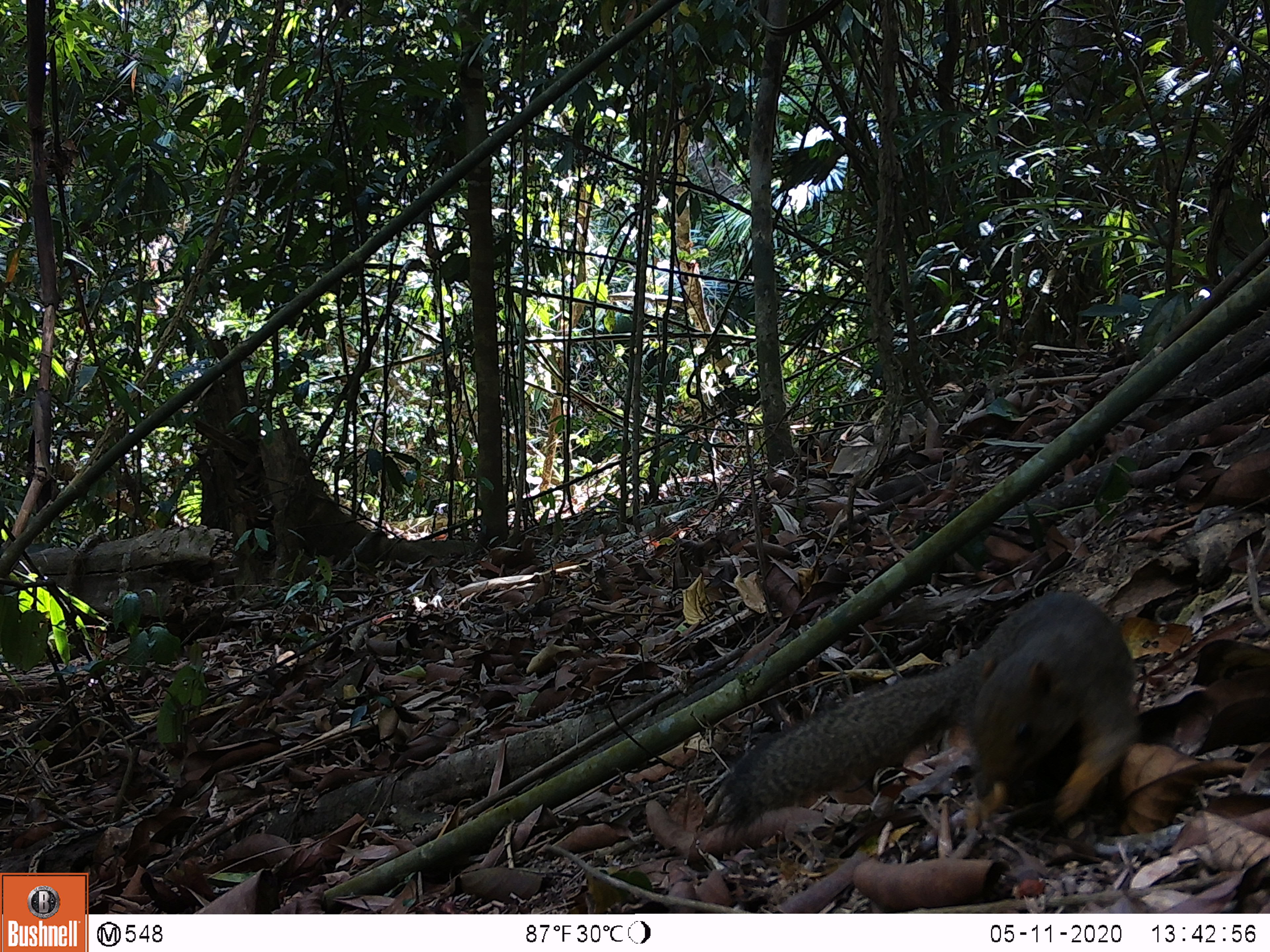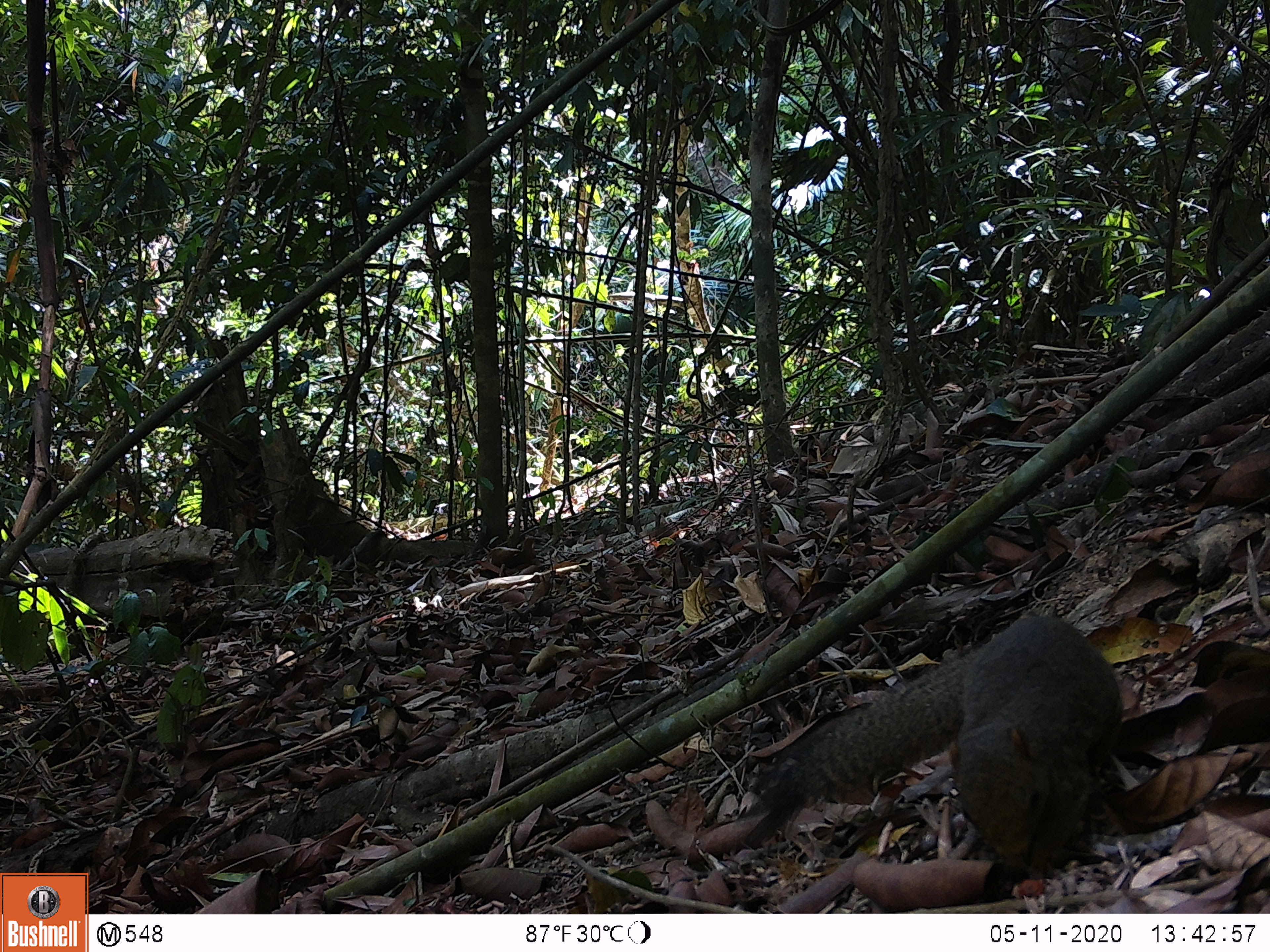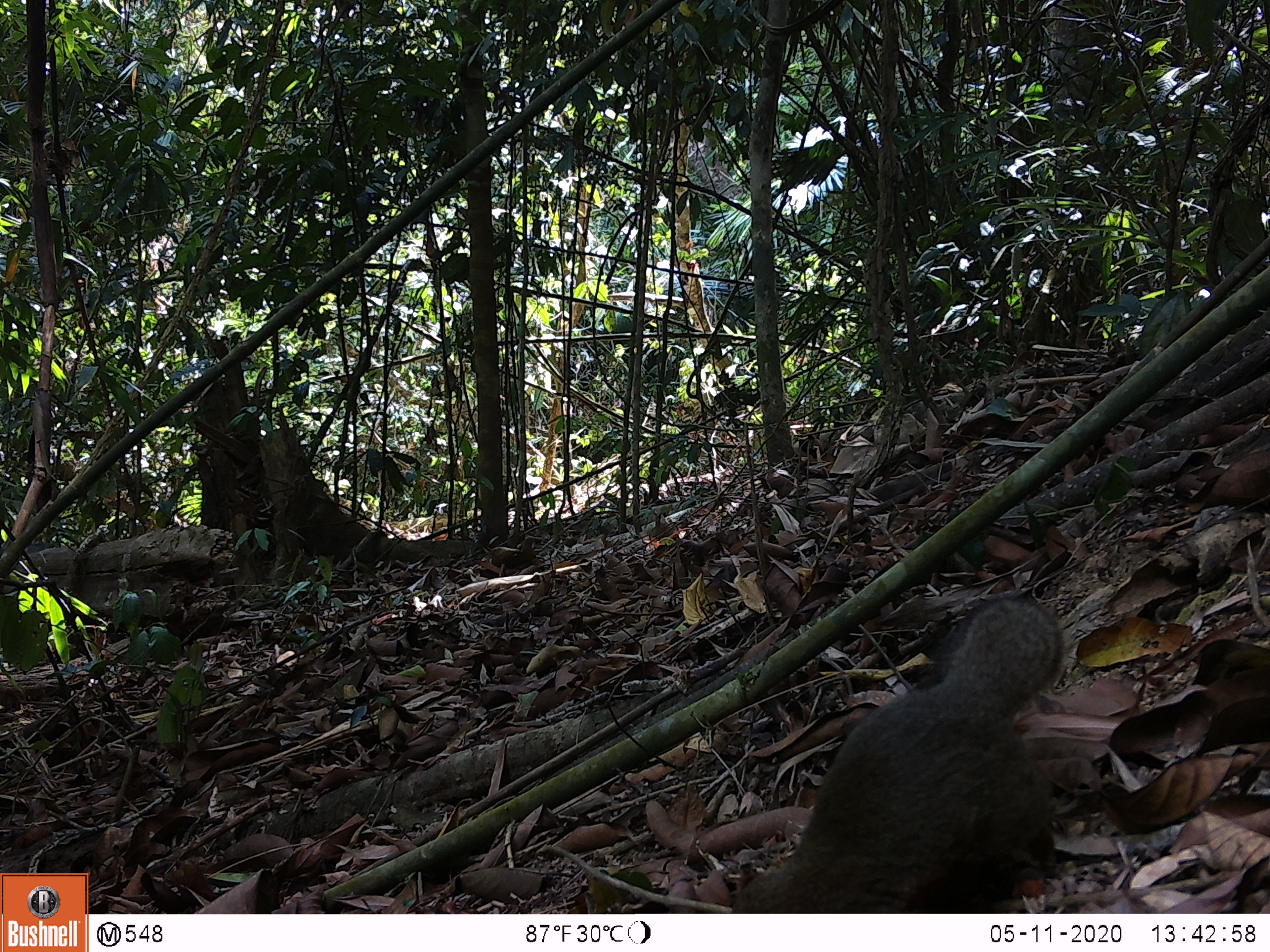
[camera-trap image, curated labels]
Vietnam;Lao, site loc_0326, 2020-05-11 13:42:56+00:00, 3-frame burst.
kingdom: Animalia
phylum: Chordata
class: Mammalia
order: Rodentia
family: Sciuridae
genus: Callosciurus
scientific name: Callosciurus erythraeus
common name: pallas's squirrel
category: pallass squirrel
Pallass squirrel (pallas's squirrel) (Callosciurus erythraeus). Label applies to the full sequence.